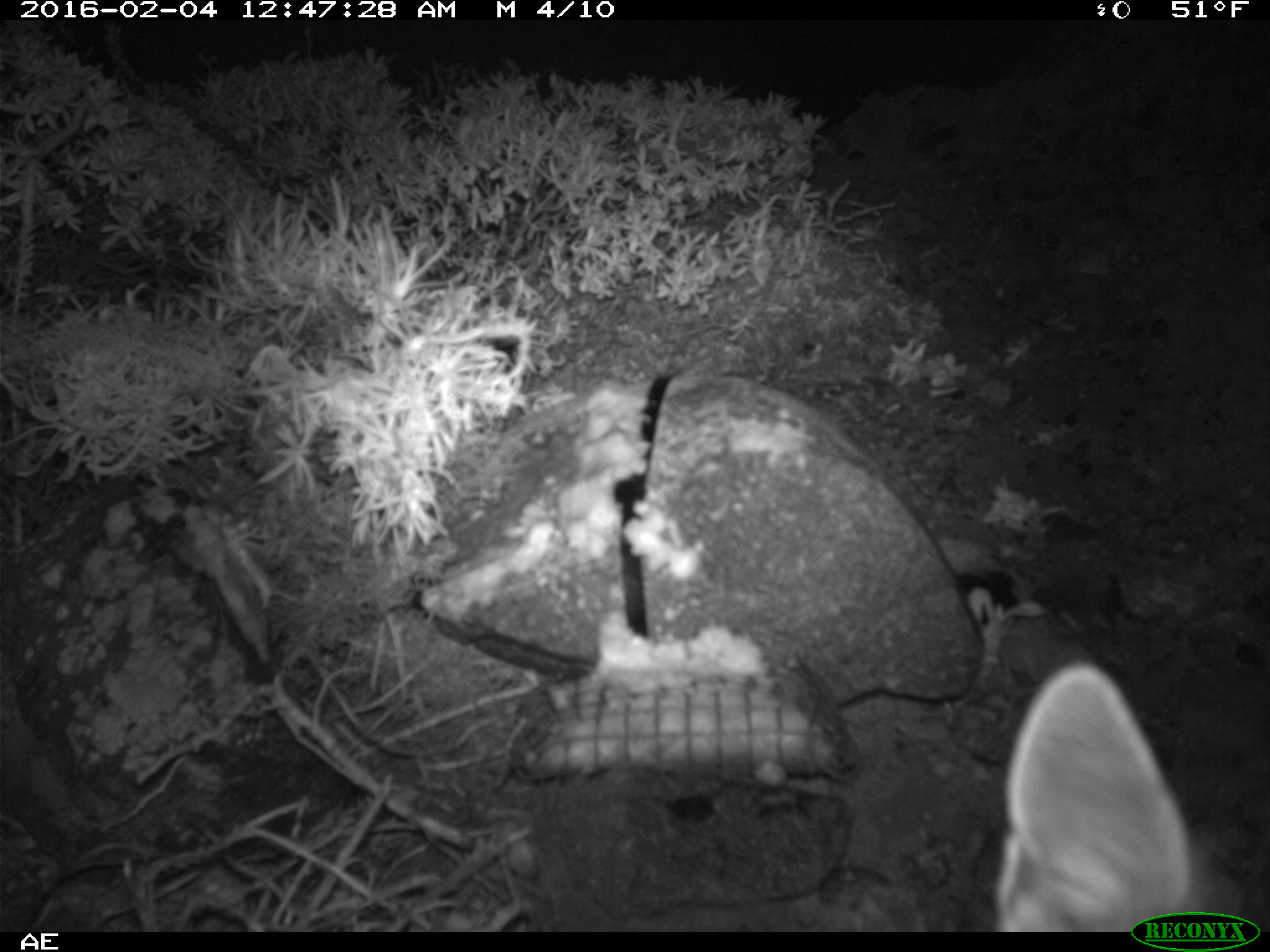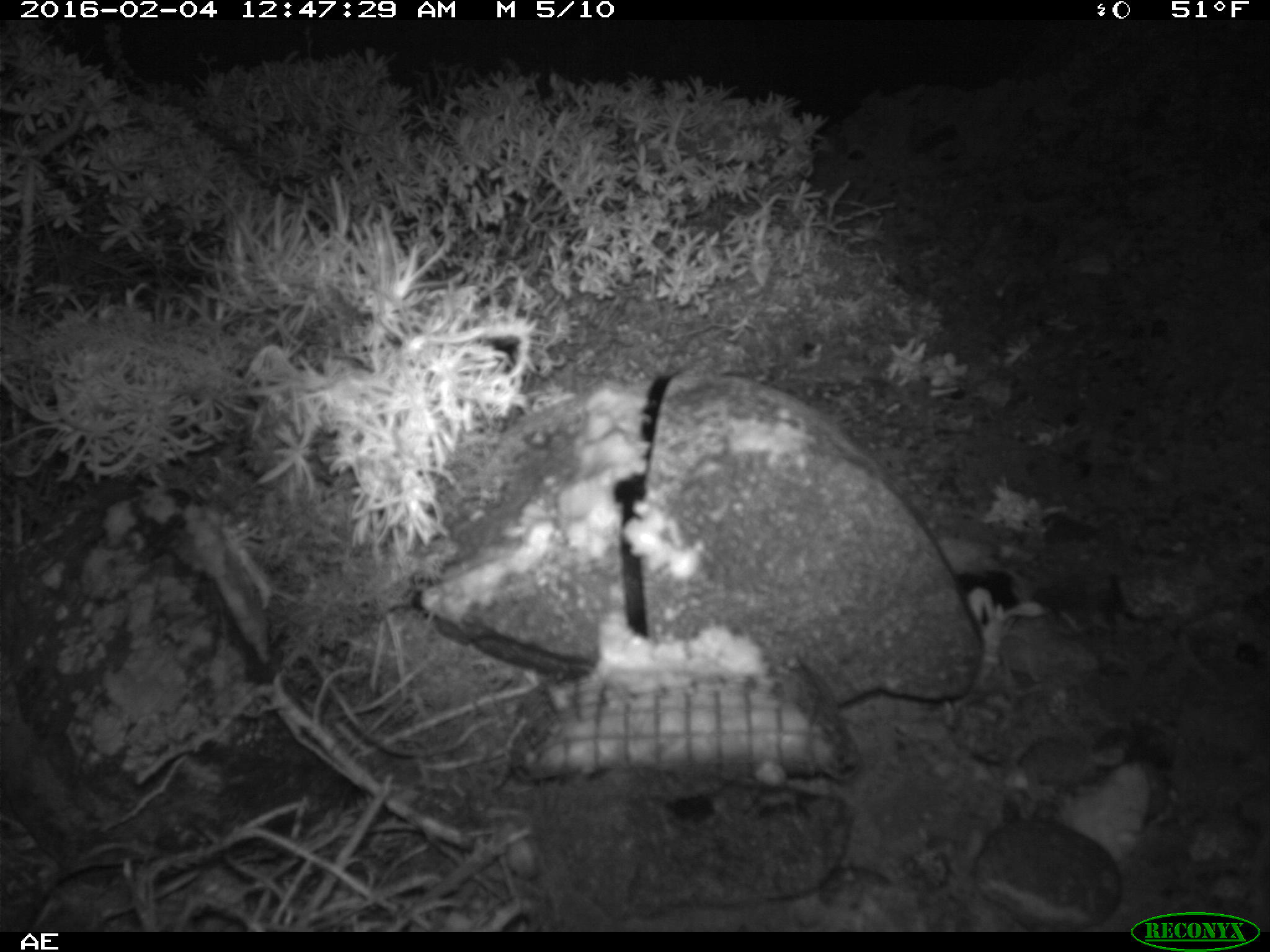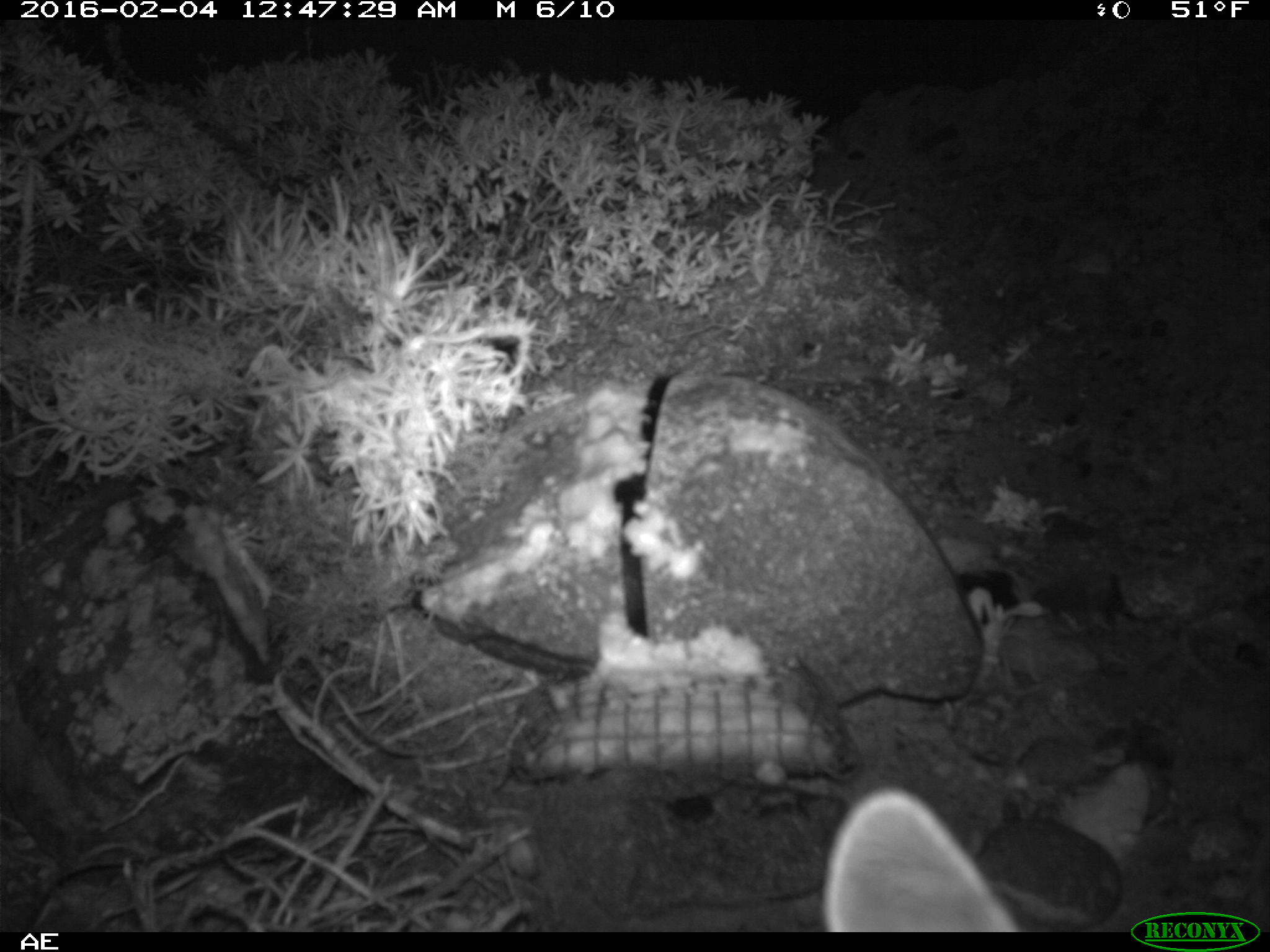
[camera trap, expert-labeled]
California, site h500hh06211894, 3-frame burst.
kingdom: Animalia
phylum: Chordata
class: Mammalia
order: Carnivora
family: Canidae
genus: Urocyon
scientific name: Urocyon littoralis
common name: island fox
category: fox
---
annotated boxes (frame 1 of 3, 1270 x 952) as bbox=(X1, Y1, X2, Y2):
fox: bbox=(987, 658, 1269, 934)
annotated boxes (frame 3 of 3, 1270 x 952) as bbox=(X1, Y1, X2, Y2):
fox: bbox=(820, 785, 1018, 931)